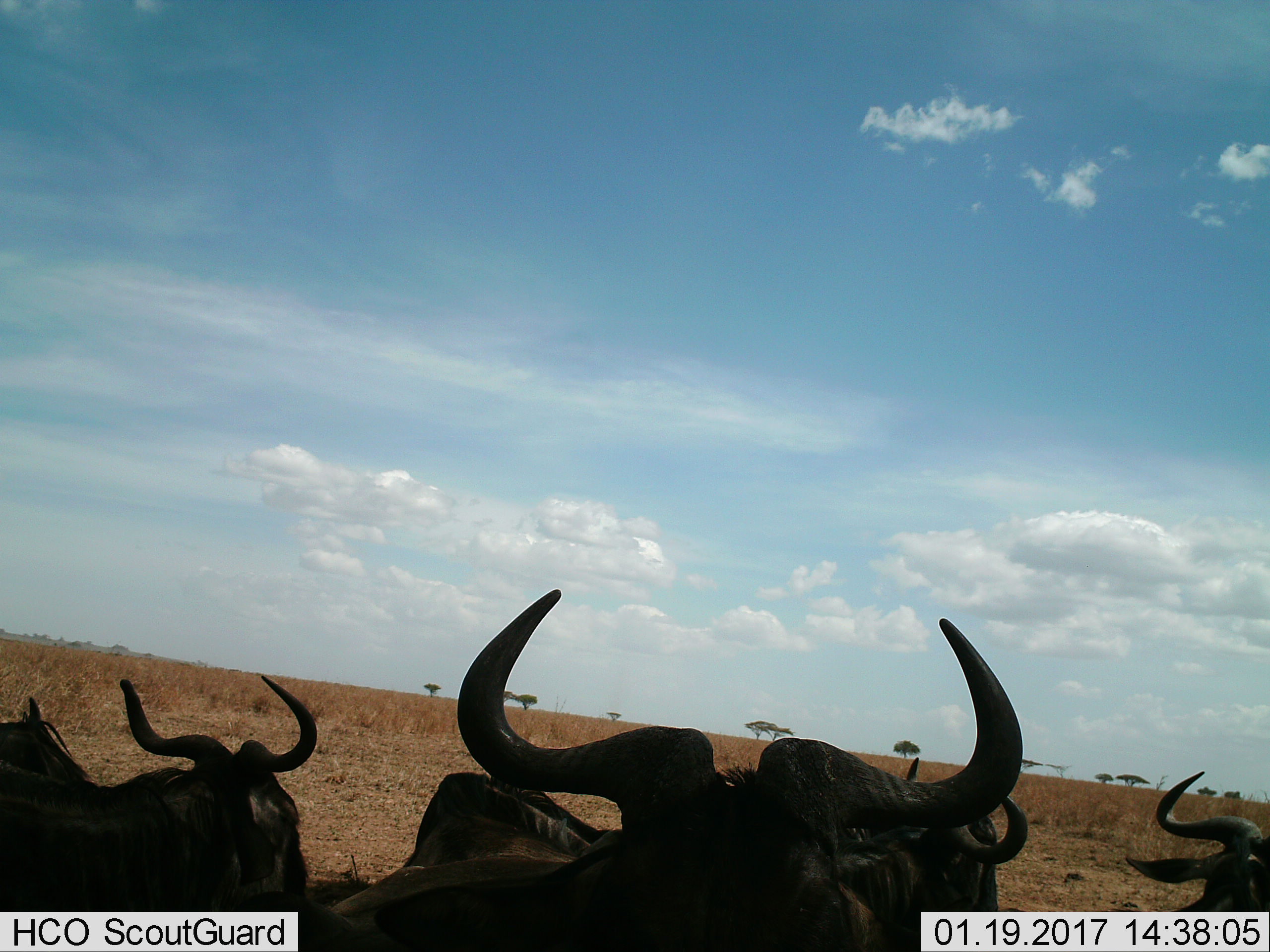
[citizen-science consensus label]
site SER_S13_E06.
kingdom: Animalia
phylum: Chordata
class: Mammalia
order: Artiodactyla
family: Bovidae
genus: Connochaetes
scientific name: Connochaetes taurinus taurinus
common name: blue wildebeest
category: wildebeestblue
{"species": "wildebeestblue (blue wildebeest) (Connochaetes taurinus taurinus)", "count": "5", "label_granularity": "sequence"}